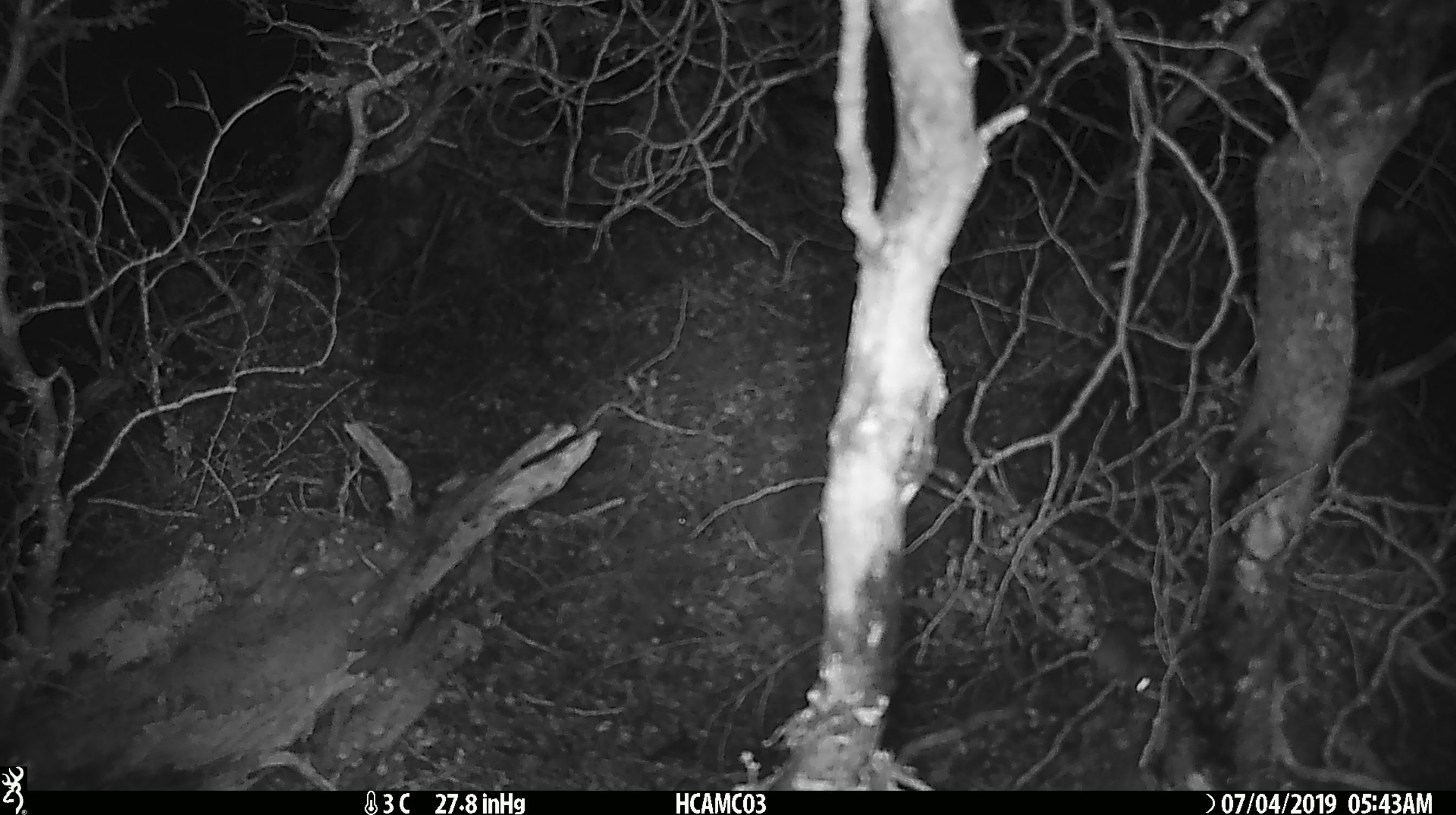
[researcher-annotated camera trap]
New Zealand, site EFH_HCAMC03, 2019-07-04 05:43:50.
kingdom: Animalia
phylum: Chordata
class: Mammalia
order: Rodentia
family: Muridae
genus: Mus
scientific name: Mus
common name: mouse